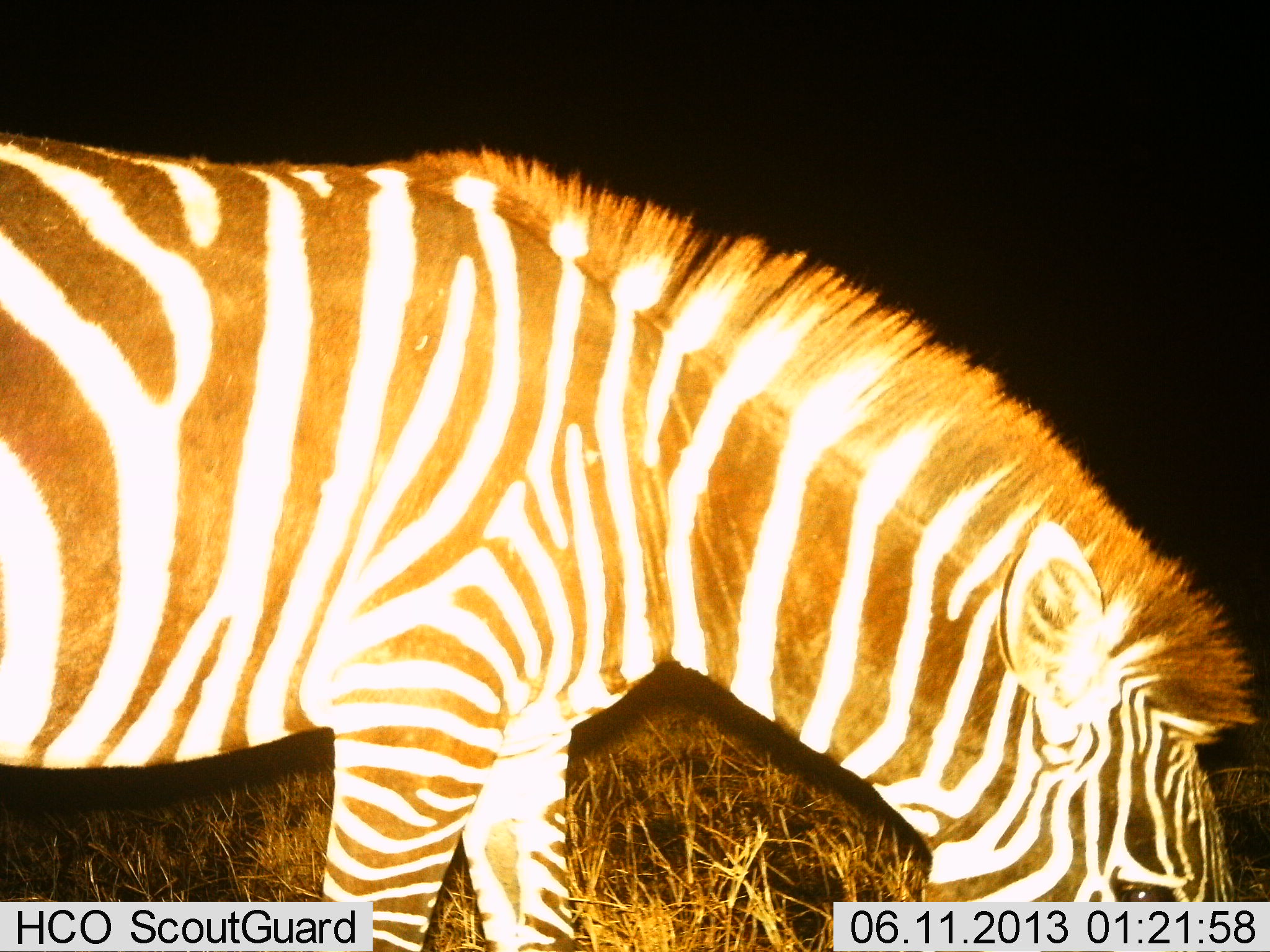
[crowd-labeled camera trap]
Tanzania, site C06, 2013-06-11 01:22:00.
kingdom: Animalia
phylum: Chordata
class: Mammalia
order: Perissodactyla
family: Equidae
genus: Equus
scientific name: Equus quagga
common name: plains zebra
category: zebra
Zebra (plains zebra) (Equus quagga), count 1. Behavior (volunteer vote fractions): standing 25%, resting 0%, moving 0%, interacting 0%. Young present (vote fraction): 0%. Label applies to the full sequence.